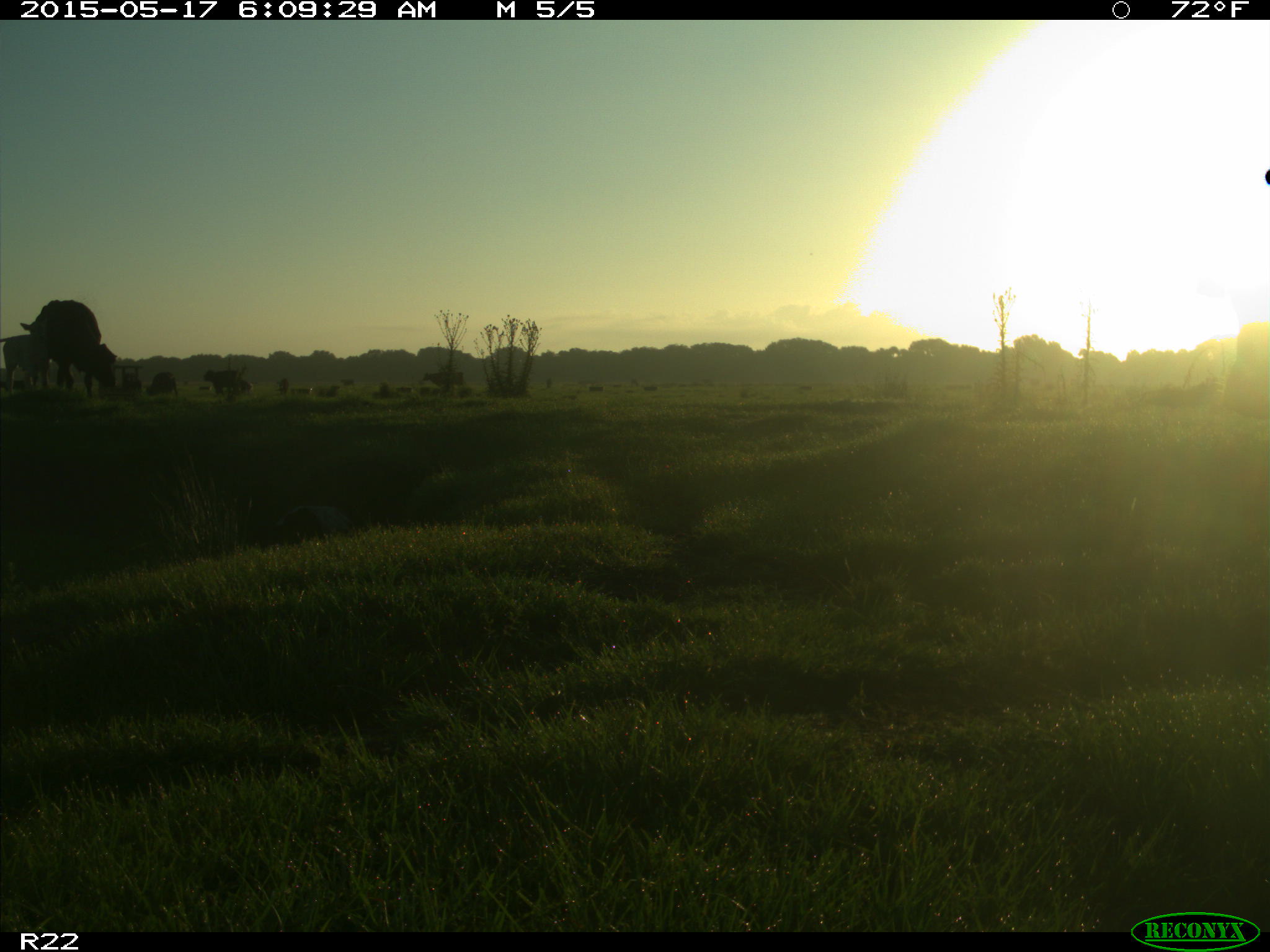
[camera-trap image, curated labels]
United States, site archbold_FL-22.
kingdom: Animalia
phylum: Chordata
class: Mammalia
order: Artiodactyla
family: Bovidae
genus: Bos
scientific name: Bos taurus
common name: domestic cow